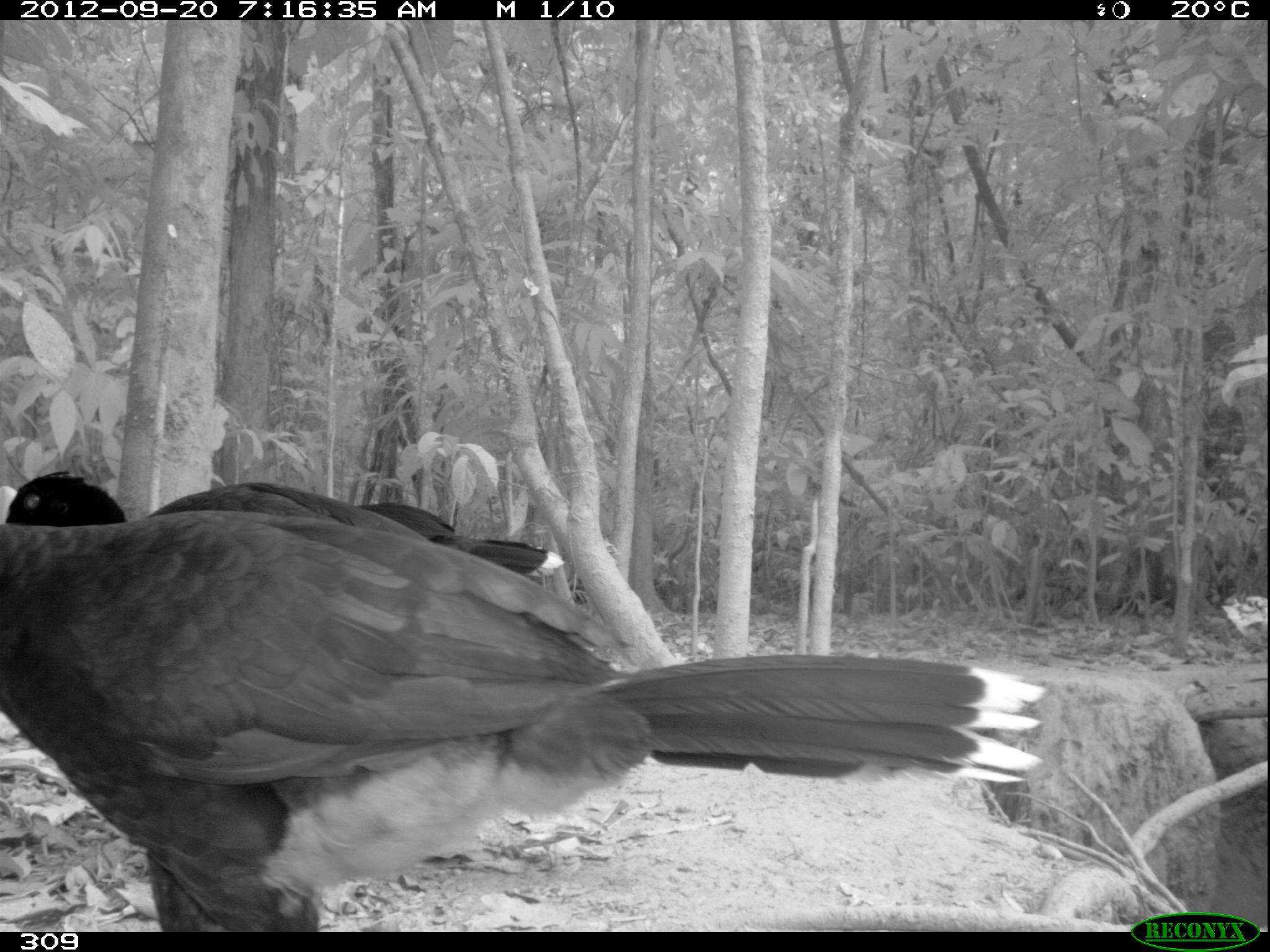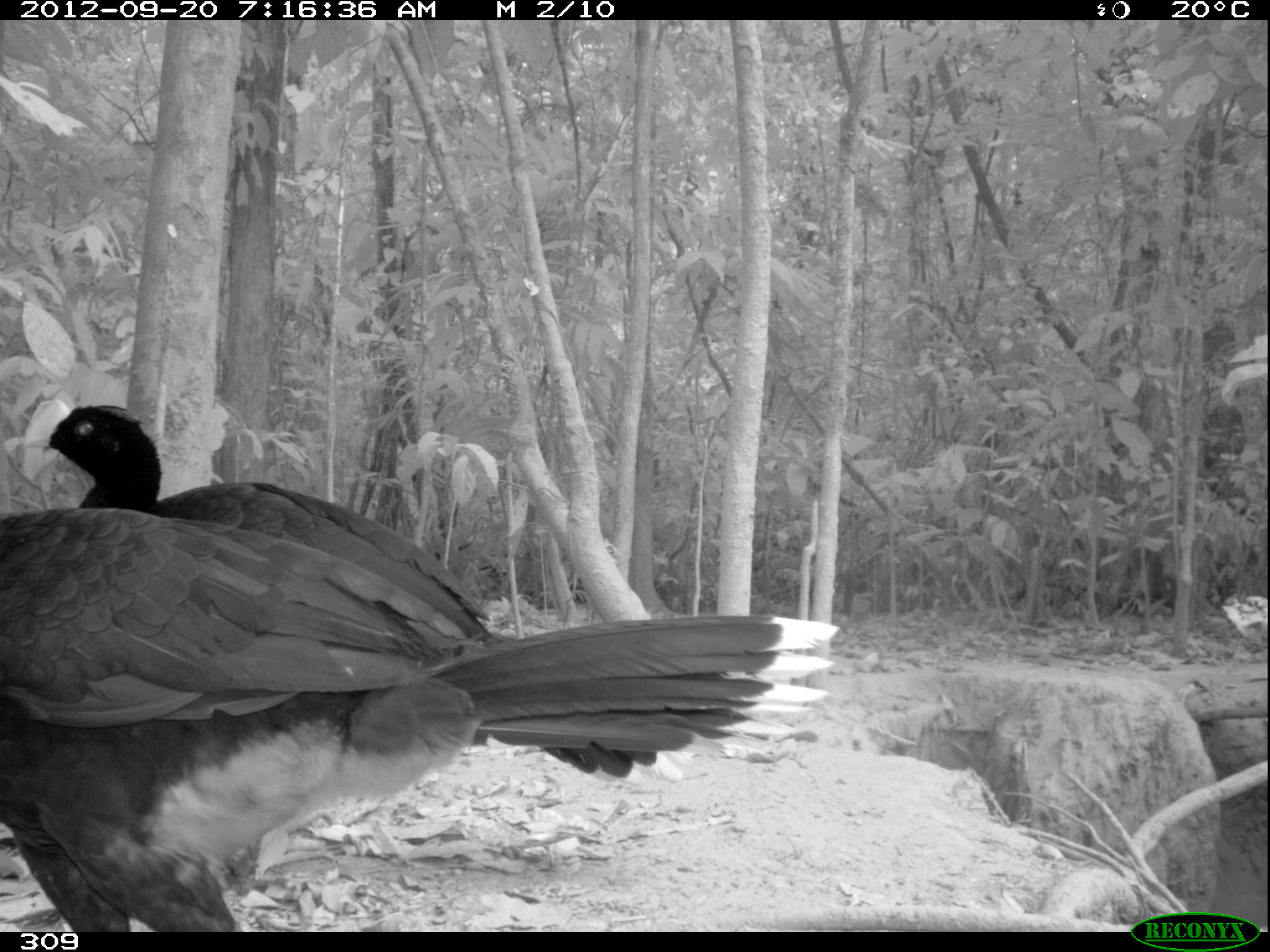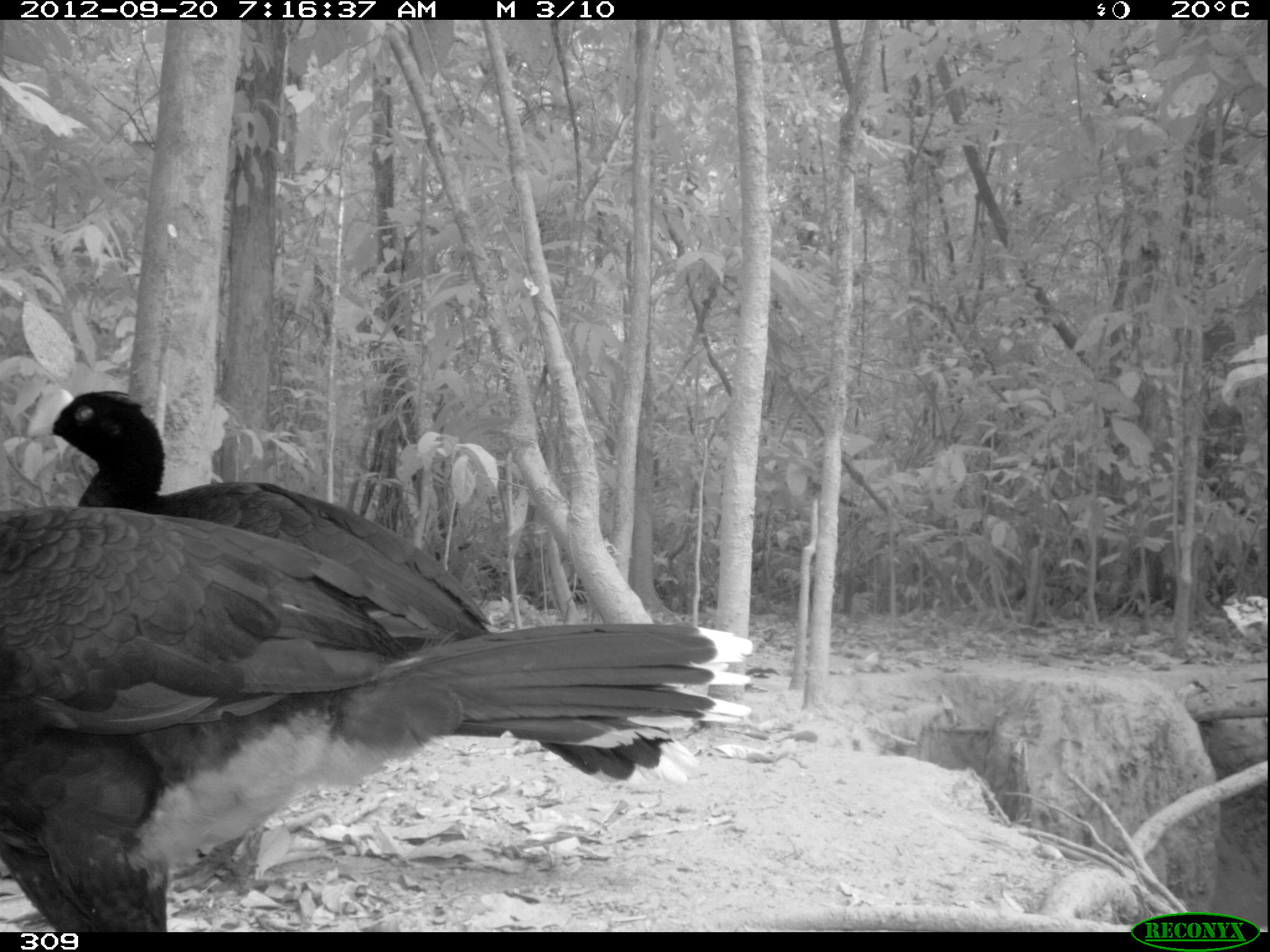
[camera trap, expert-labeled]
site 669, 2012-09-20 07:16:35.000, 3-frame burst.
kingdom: Animalia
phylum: Chordata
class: Aves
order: Galliformes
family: Cracidae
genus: Mitu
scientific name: Mitu tuberosum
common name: razor-billed curassow